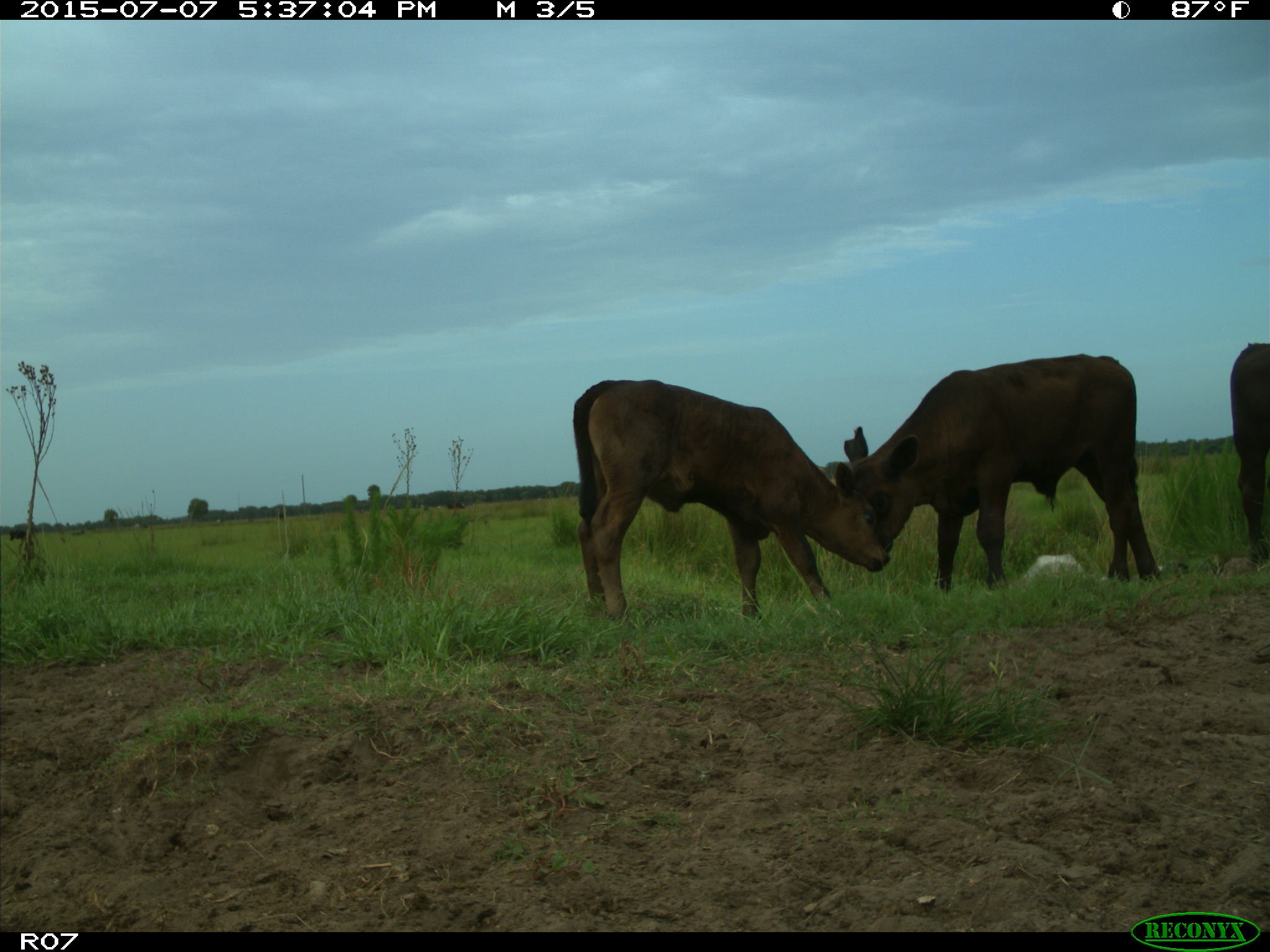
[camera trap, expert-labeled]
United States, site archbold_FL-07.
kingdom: Animalia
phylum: Chordata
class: Mammalia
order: Artiodactyla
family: Bovidae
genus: Bos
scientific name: Bos taurus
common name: domestic cow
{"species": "Bos taurus (domestic cow)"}